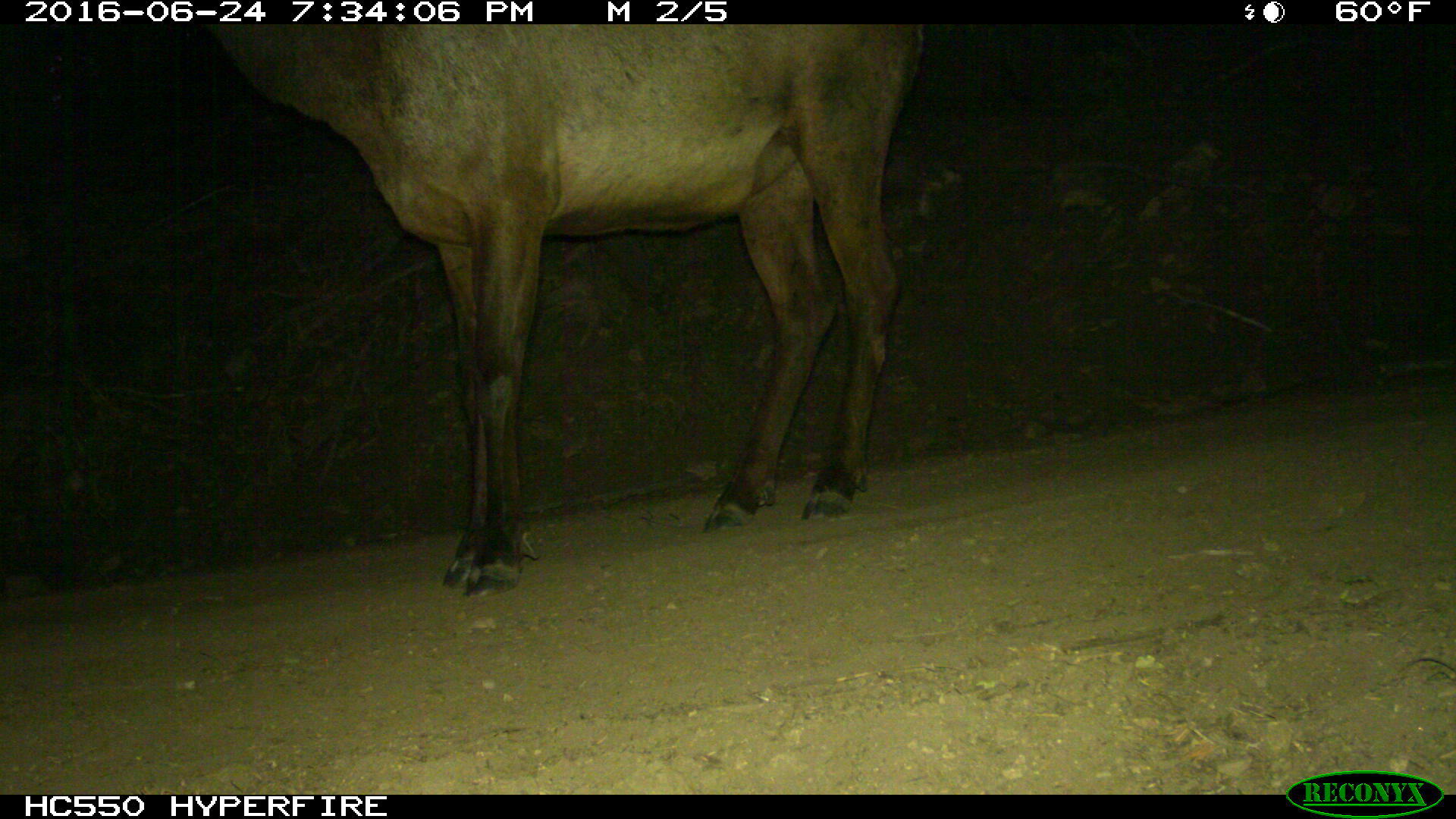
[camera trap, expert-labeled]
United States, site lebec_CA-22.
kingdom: Animalia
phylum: Chordata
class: Mammalia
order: Artiodactyla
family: Cervidae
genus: Cervus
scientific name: Cervus canadensis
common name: elk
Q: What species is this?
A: Cervus canadensis (elk).